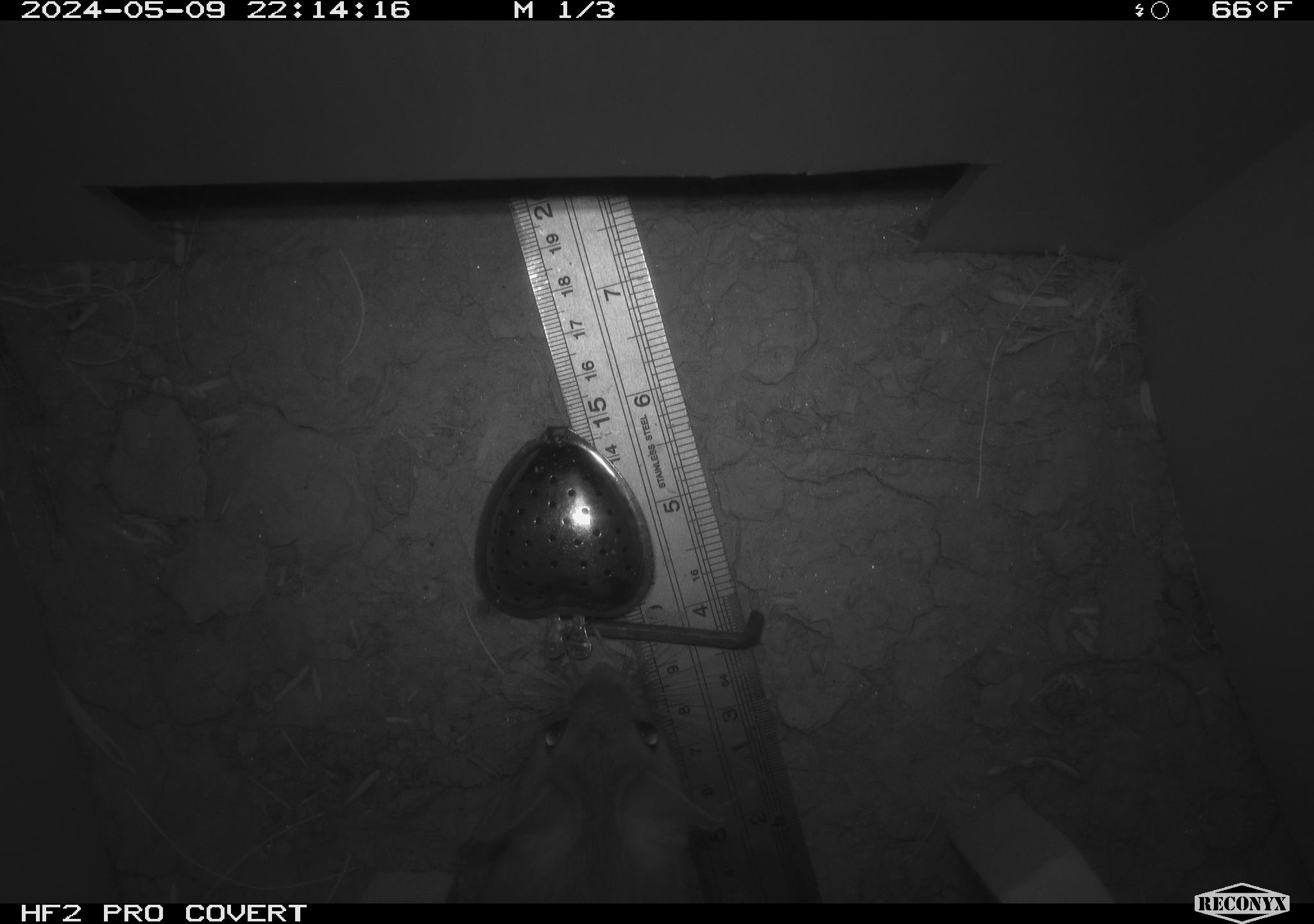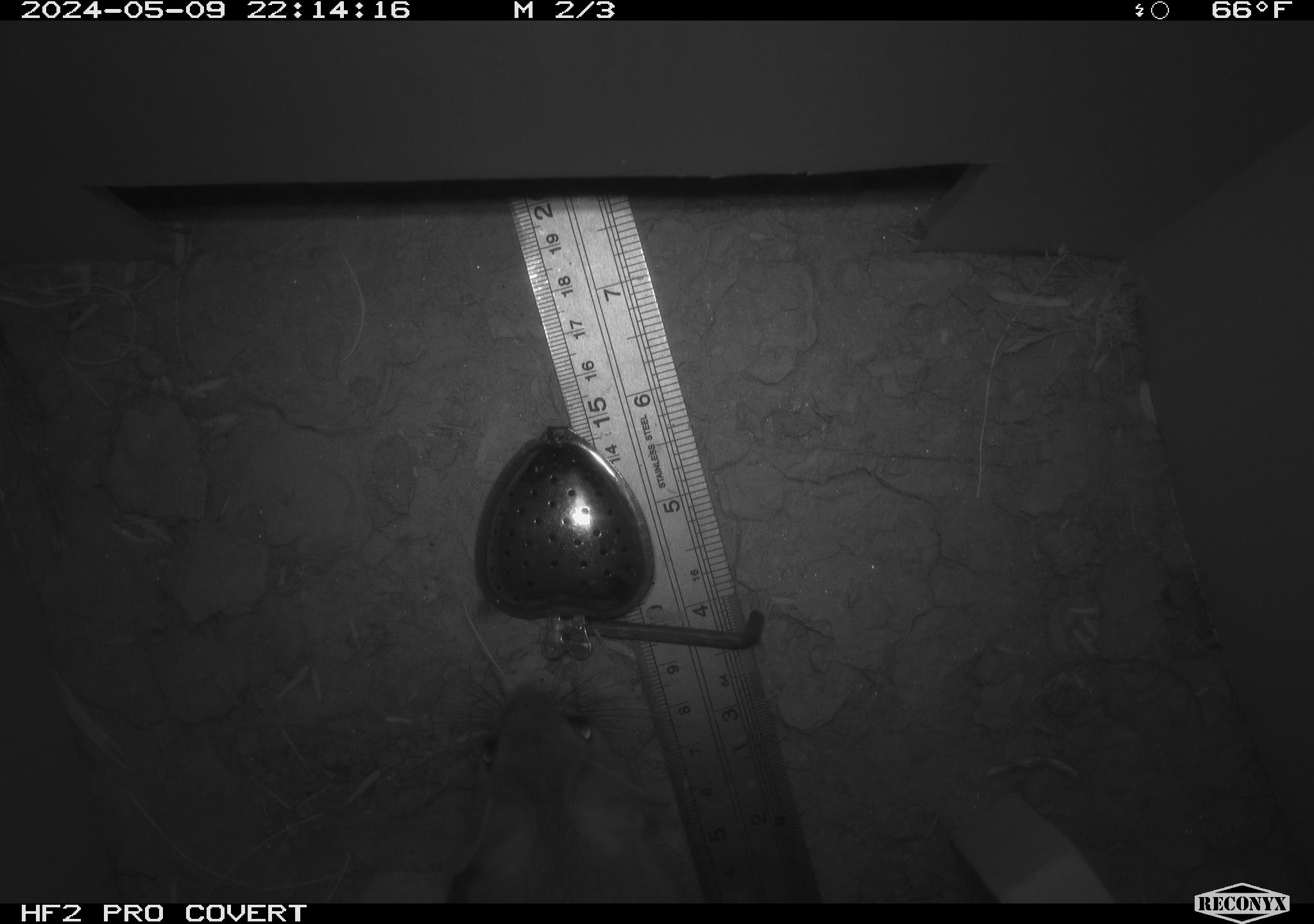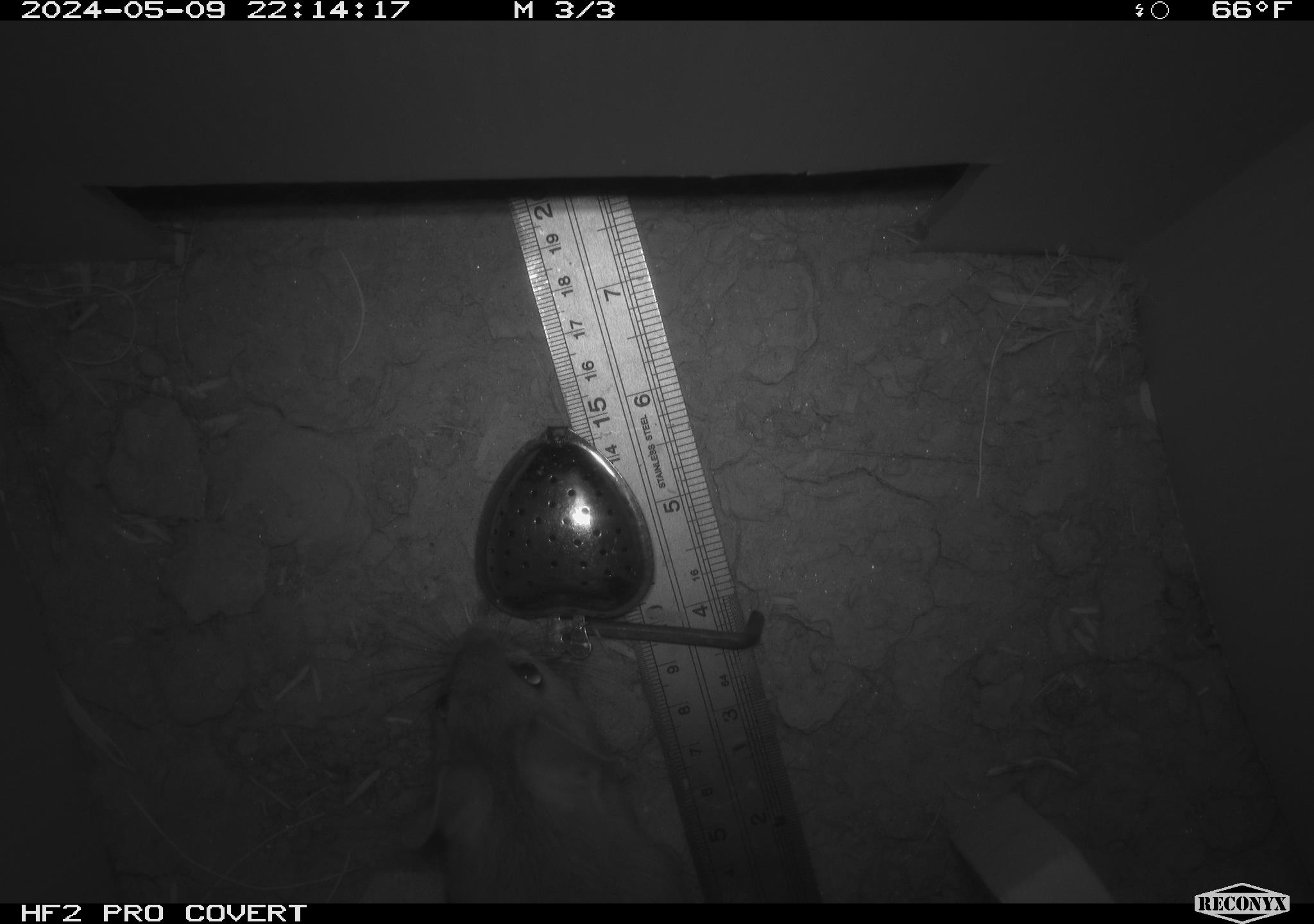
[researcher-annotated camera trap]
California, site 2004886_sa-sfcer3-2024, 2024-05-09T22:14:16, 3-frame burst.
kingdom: Animalia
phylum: Chordata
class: Mammalia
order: Rodentia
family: Cricetidae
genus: Neotoma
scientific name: Neotoma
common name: pack rat or woodrat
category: neotoma species